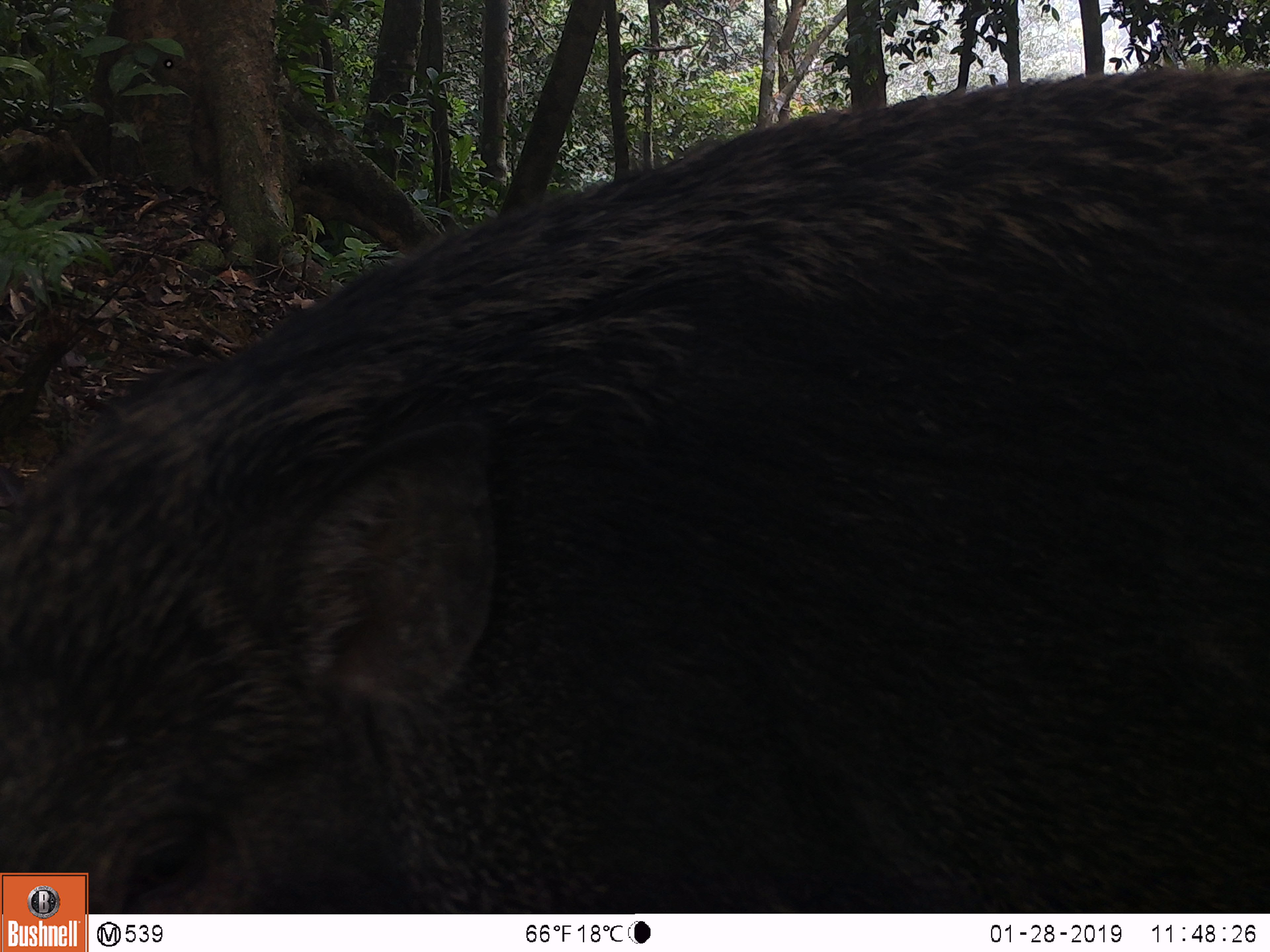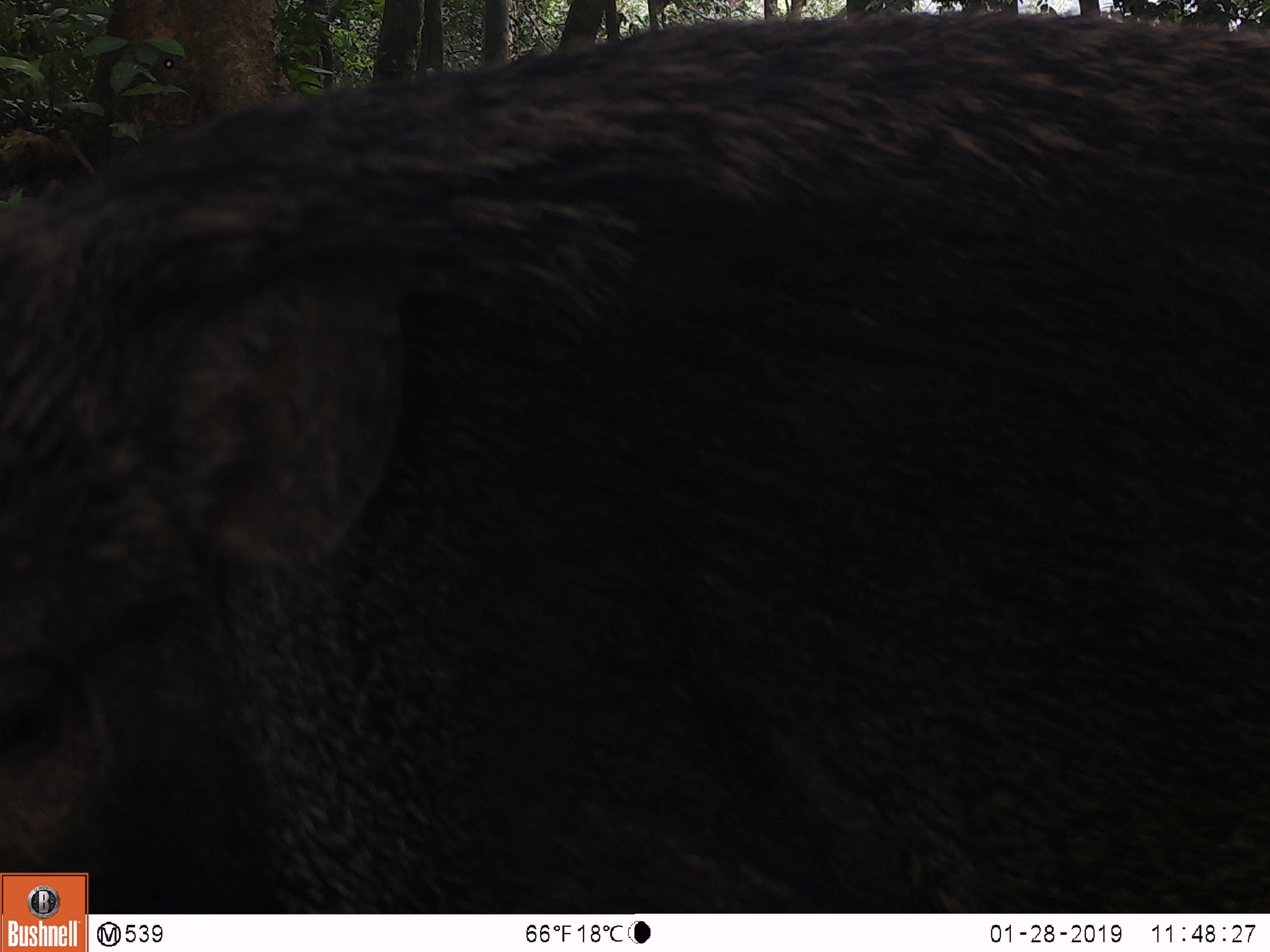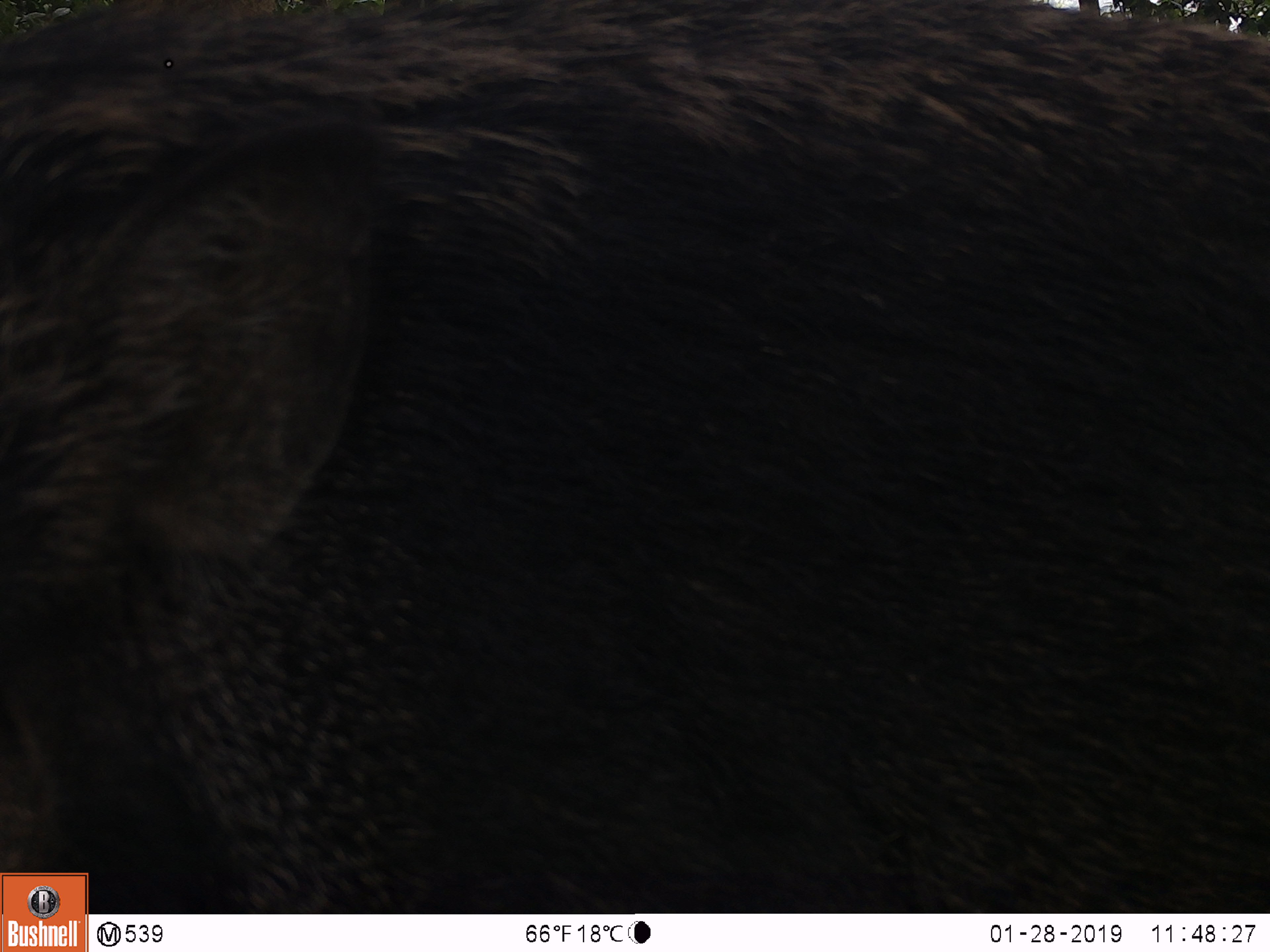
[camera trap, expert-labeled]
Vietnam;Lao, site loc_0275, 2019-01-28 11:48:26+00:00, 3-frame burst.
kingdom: Animalia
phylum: Chordata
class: Mammalia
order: Artiodactyla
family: Suidae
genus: Sus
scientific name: Sus scrofa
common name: eurasian wild pig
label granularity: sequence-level